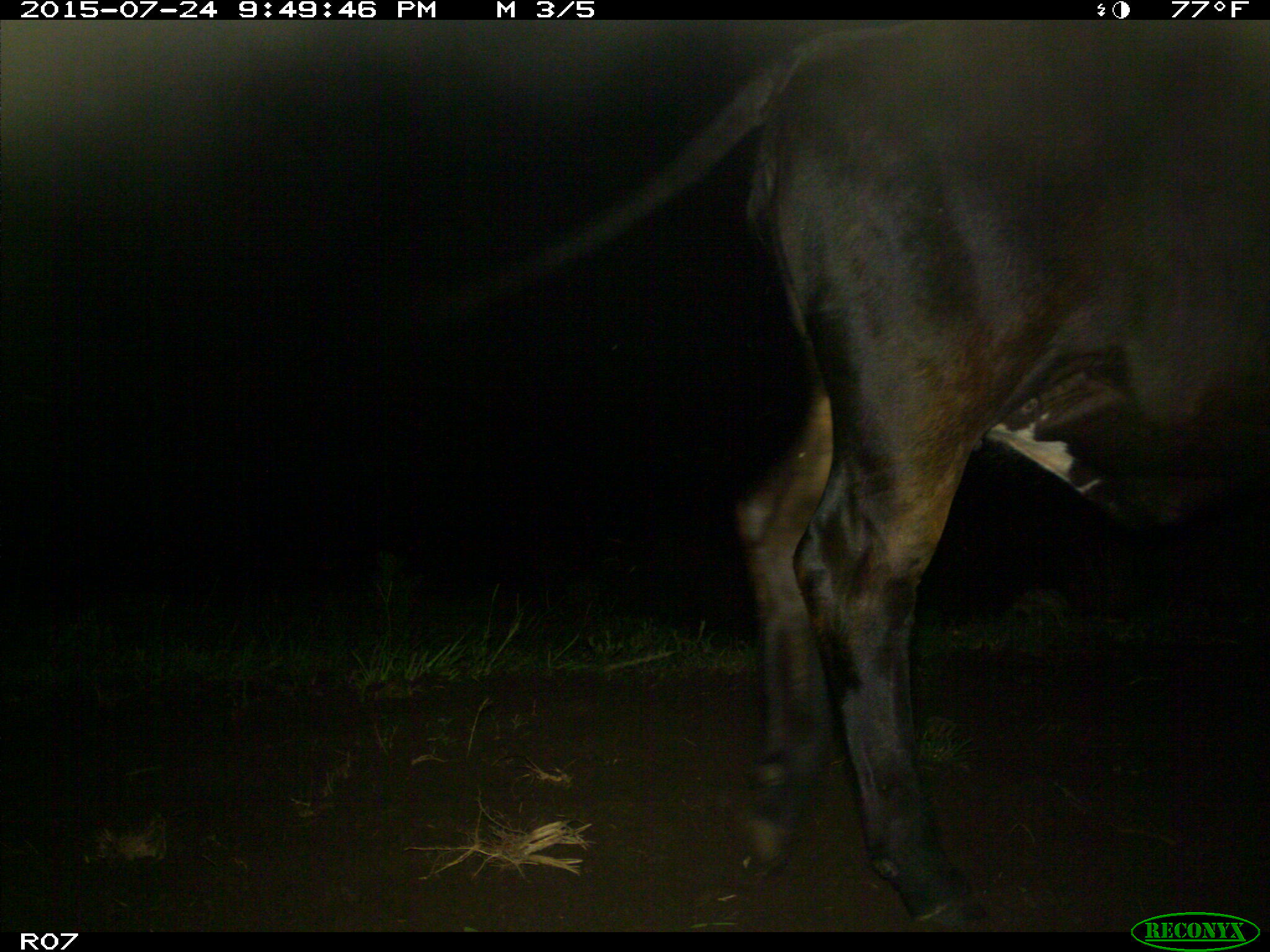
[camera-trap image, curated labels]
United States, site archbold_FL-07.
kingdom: Animalia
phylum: Chordata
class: Mammalia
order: Artiodactyla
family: Bovidae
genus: Bos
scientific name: Bos taurus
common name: domestic cow